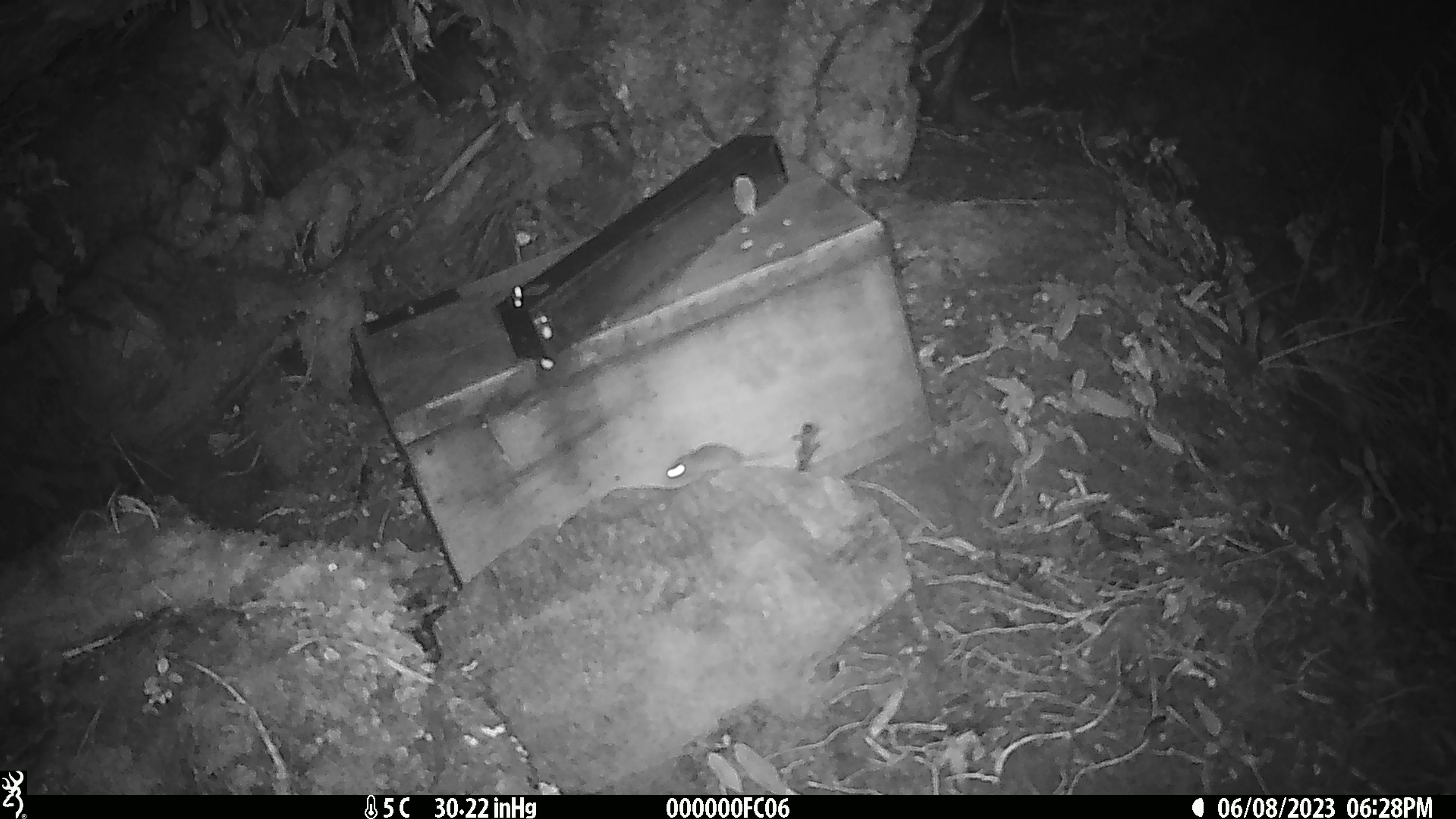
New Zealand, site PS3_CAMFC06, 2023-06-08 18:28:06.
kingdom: Animalia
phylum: Chordata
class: Mammalia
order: Rodentia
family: Muridae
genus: Mus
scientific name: Mus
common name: mouse